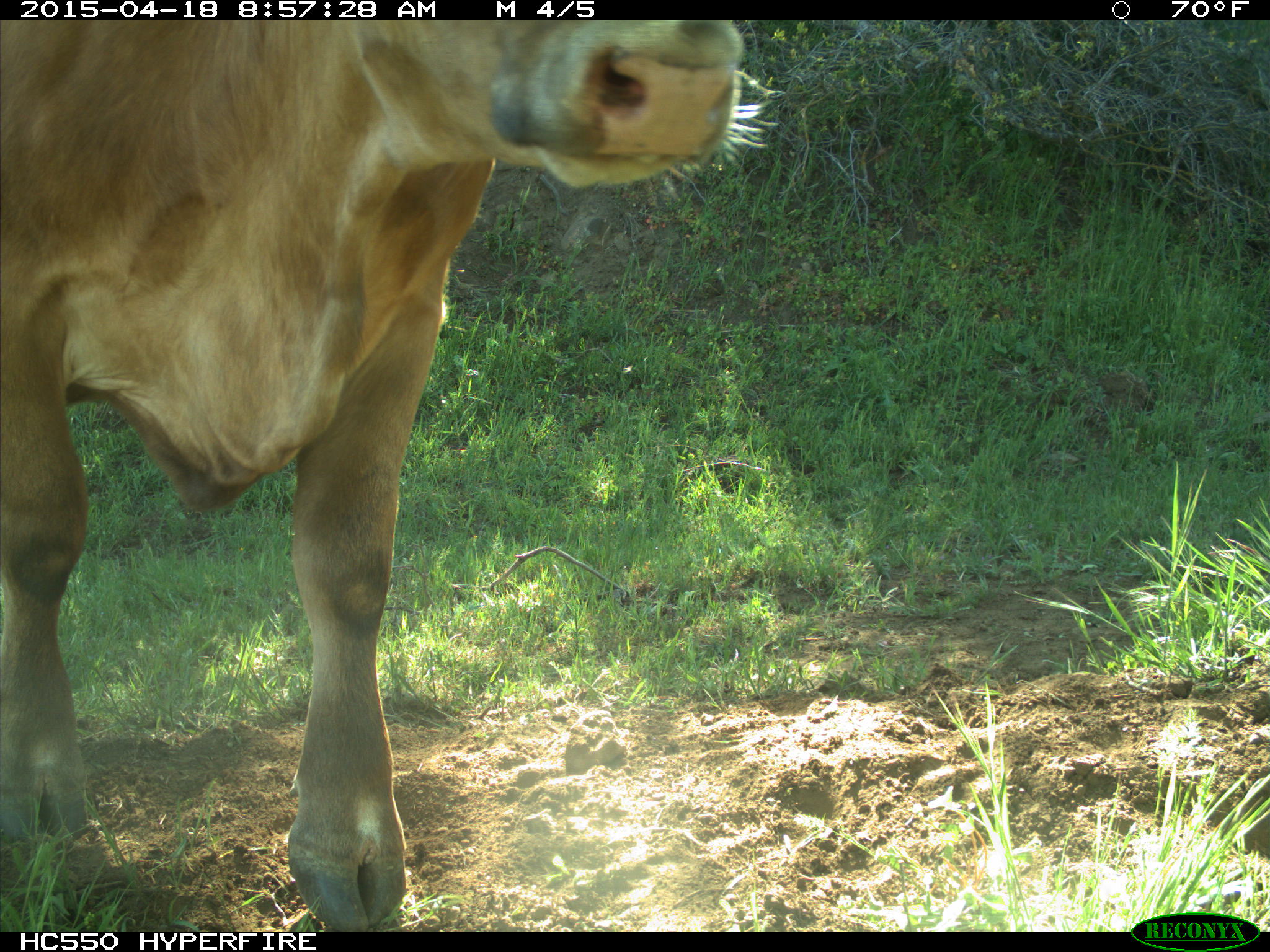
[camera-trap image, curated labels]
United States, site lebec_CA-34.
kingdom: Animalia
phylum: Chordata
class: Mammalia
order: Artiodactyla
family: Bovidae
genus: Bos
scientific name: Bos taurus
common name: domestic cow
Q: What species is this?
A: Bos taurus (domestic cow).